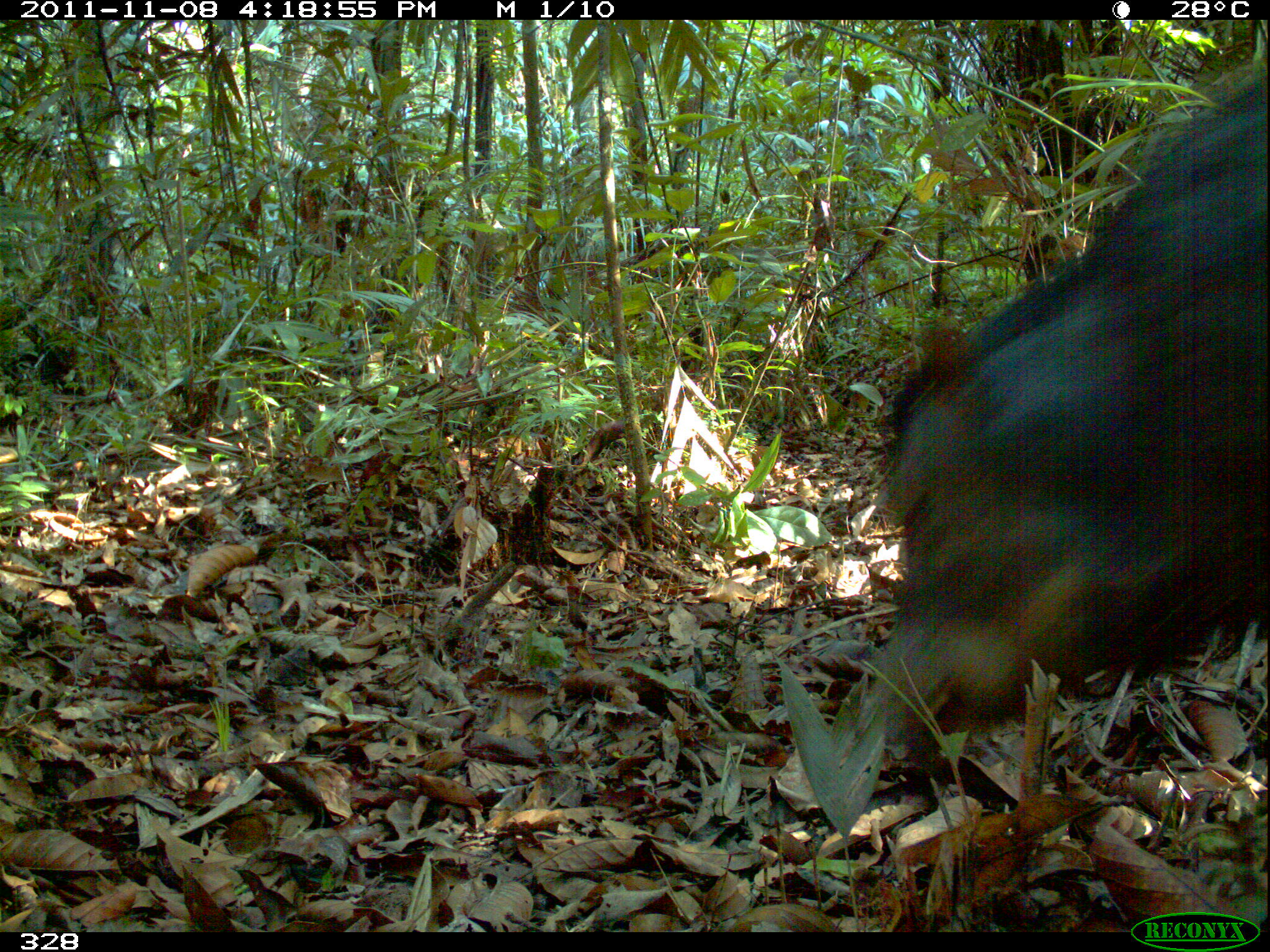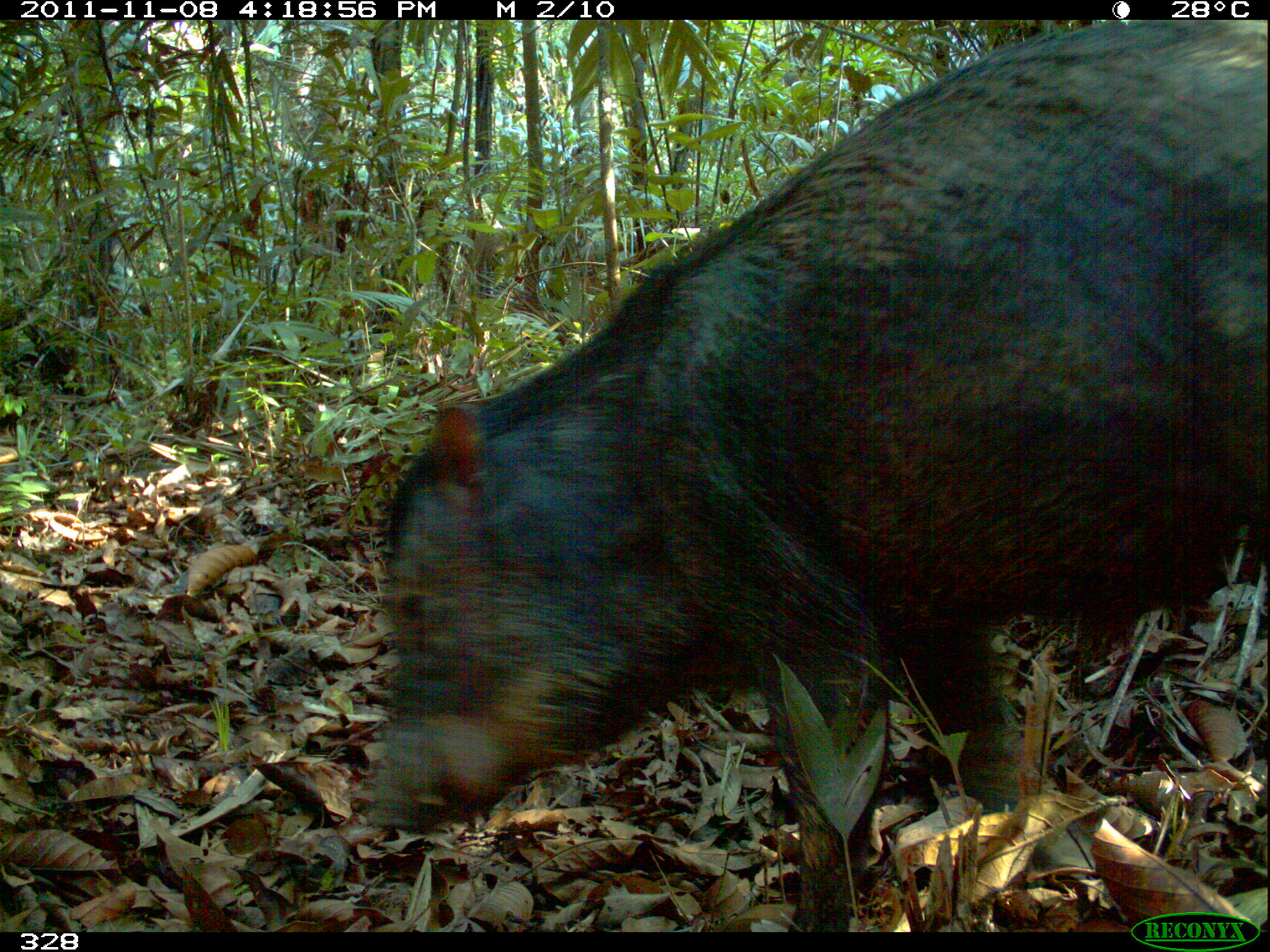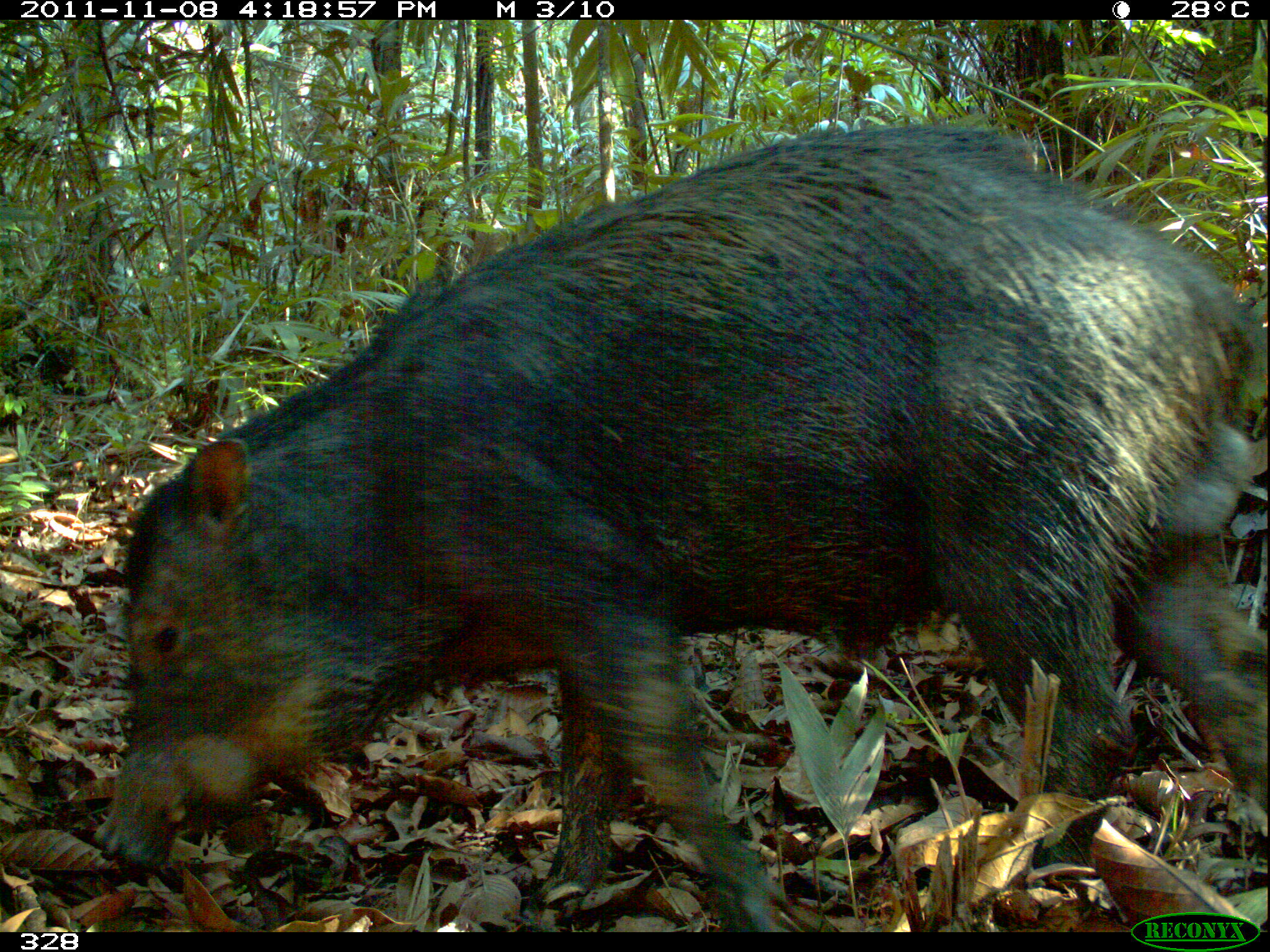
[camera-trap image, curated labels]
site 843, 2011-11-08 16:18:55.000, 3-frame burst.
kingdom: Animalia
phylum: Chordata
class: Mammalia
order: Artiodactyla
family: Tayassuidae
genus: Tayassu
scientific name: Tayassu pecari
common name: white-lipped peccary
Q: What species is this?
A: Tayassu pecari (white-lipped peccary).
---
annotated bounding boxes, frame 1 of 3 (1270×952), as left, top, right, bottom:
tayassu pecari: 853, 85, 1270, 750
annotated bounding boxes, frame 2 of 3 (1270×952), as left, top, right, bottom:
tayassu pecari: 360, 20, 1268, 932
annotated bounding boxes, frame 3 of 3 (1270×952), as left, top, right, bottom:
tayassu pecari: 94, 123, 1269, 931